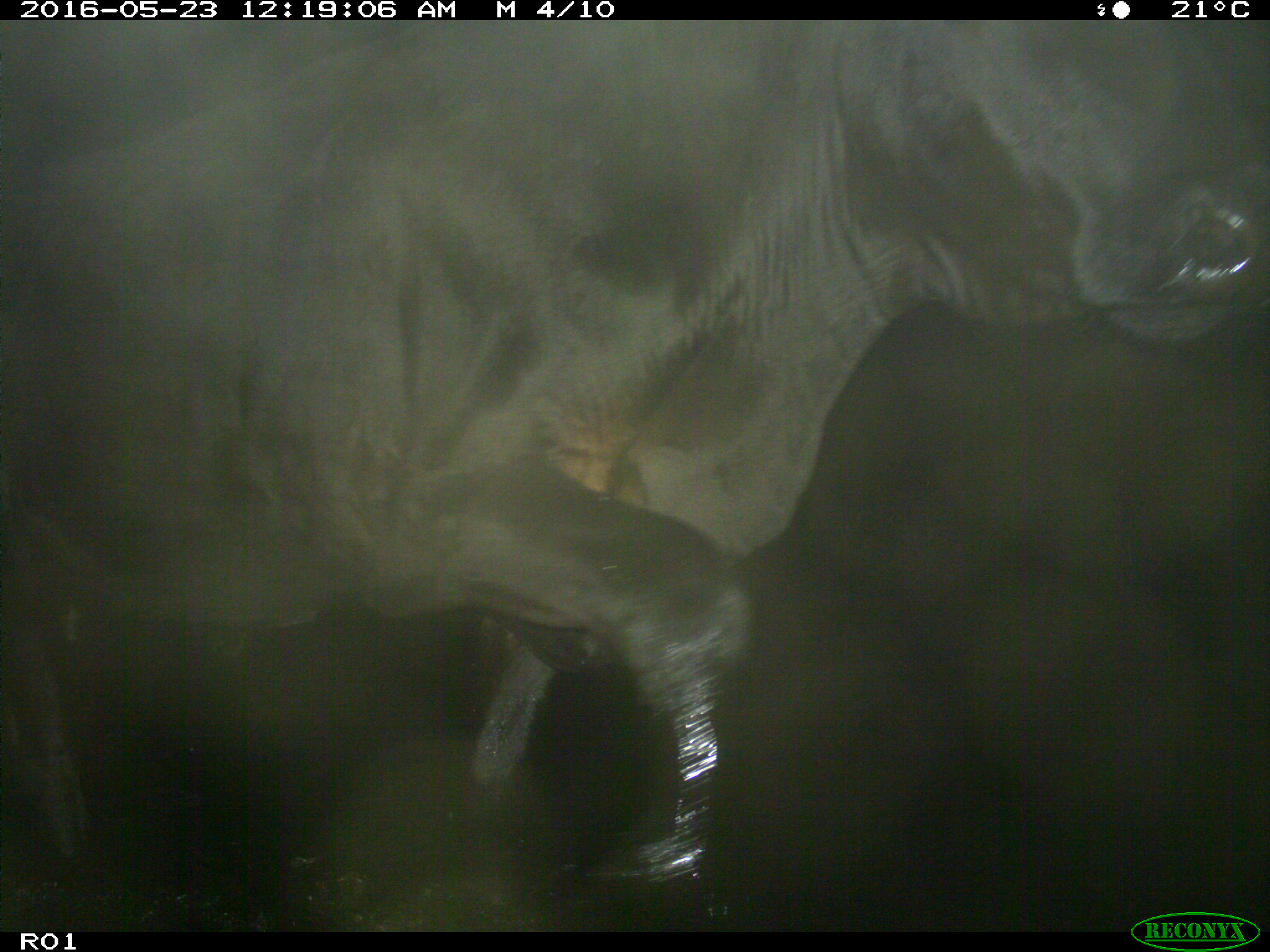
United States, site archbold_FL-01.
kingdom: Animalia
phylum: Chordata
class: Mammalia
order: Artiodactyla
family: Bovidae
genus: Bos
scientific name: Bos taurus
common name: domestic cow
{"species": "Bos taurus (domestic cow)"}